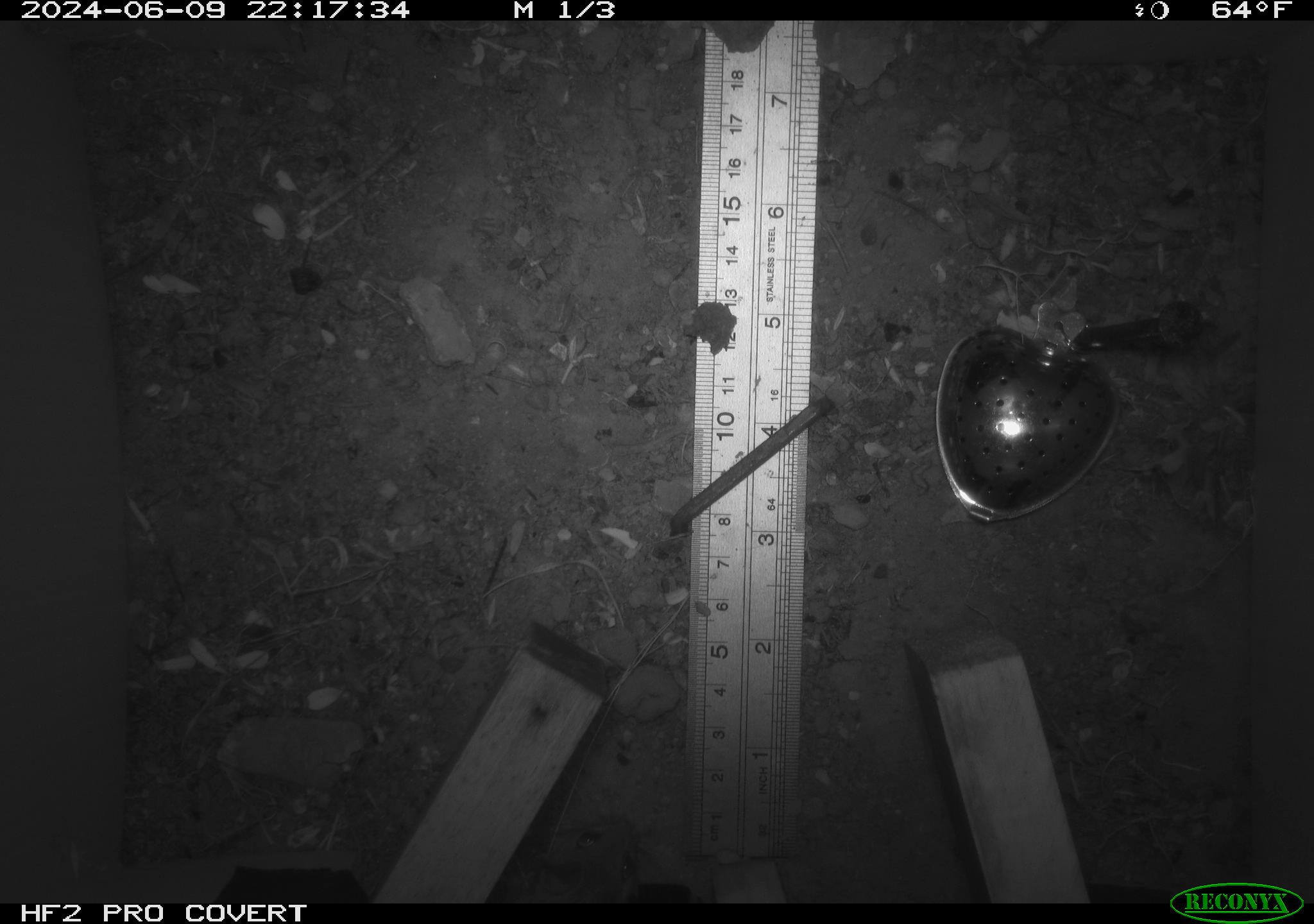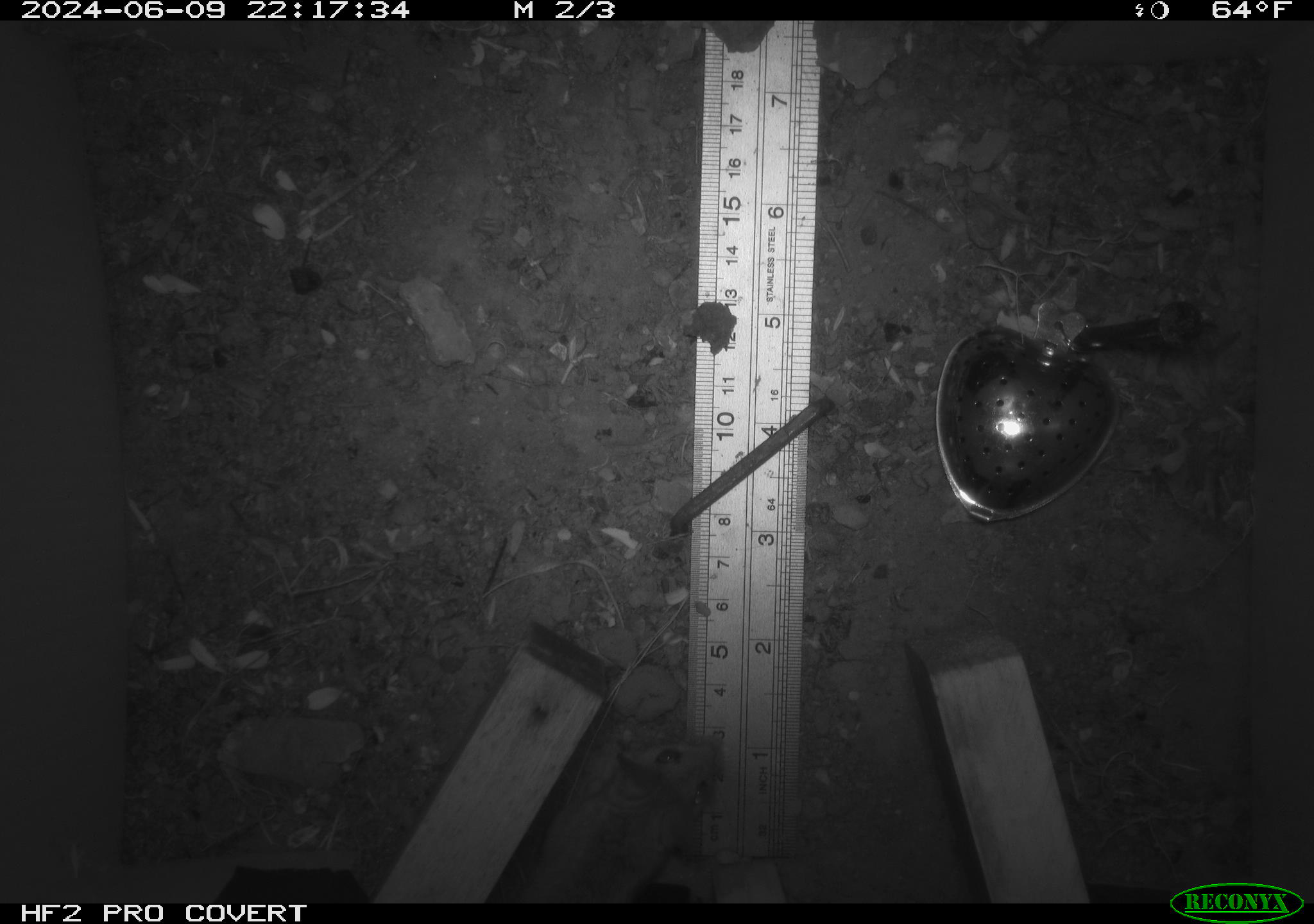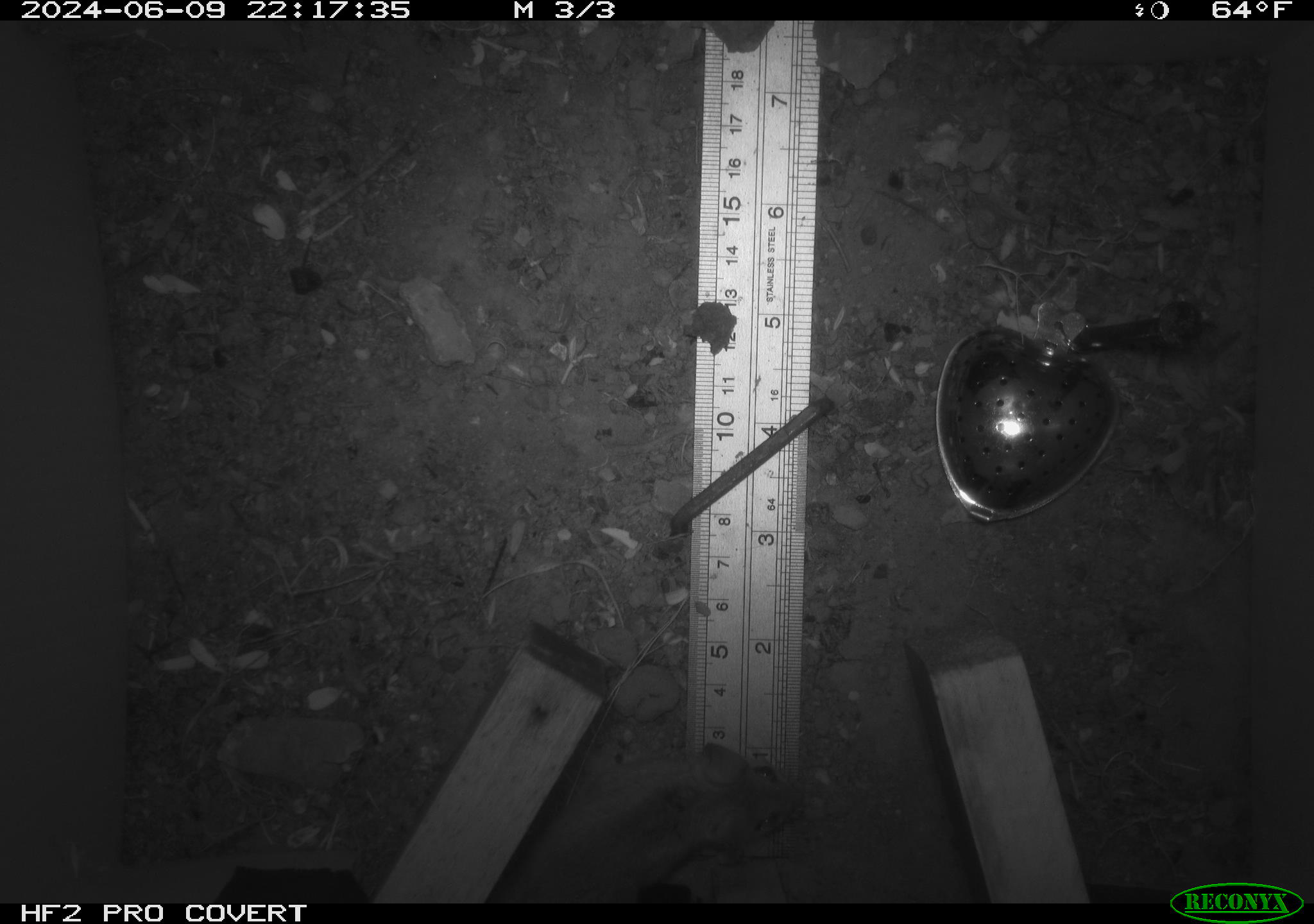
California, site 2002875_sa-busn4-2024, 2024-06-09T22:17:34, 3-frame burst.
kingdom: Animalia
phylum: Chordata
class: Mammalia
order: Rodentia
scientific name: Rodentia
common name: rodent